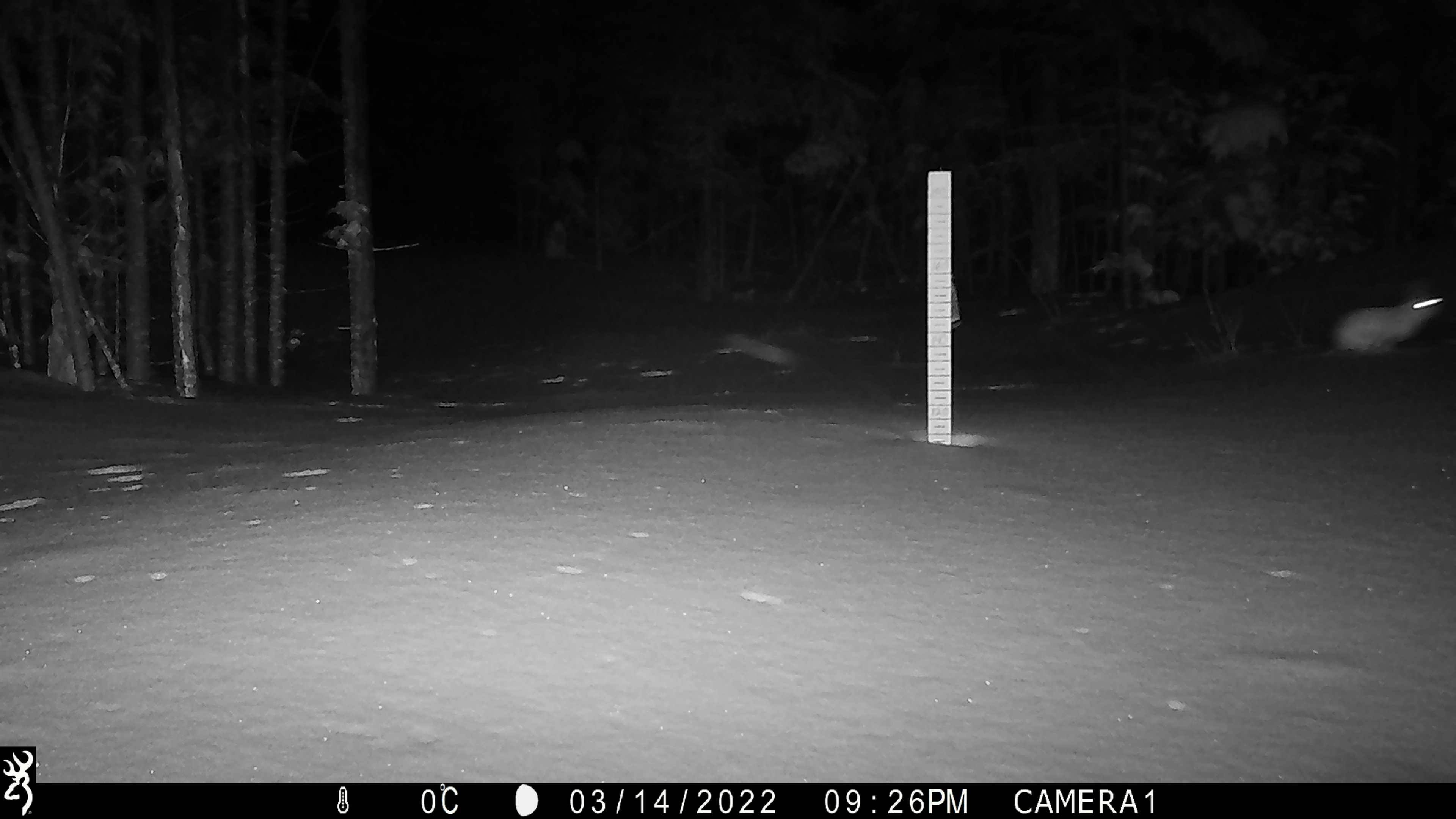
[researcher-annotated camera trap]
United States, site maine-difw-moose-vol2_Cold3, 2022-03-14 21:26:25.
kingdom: Animalia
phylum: Chordata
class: Mammalia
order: Lagomorpha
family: Leporidae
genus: Lepus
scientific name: Lepus americanus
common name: snowshoe hare